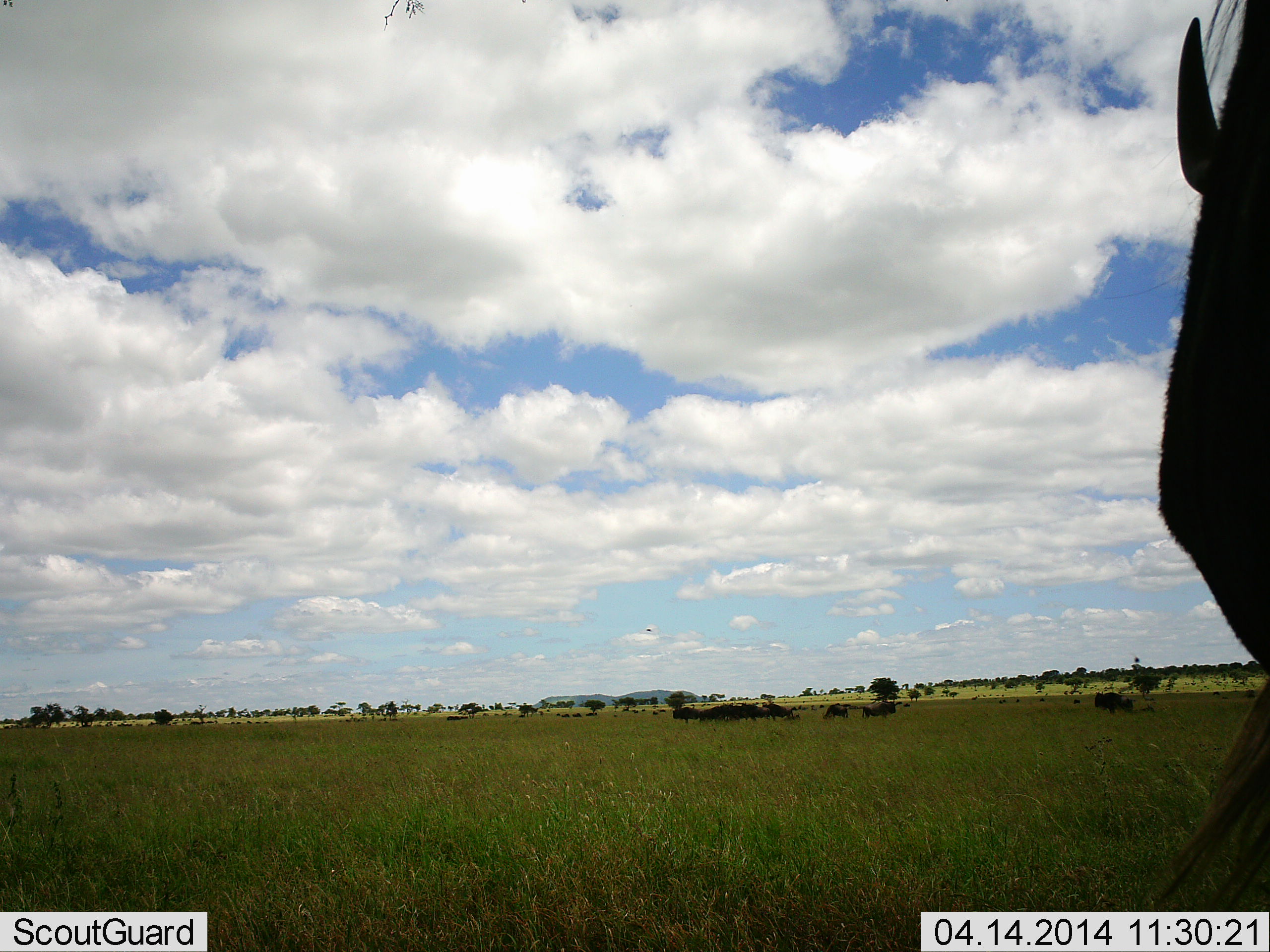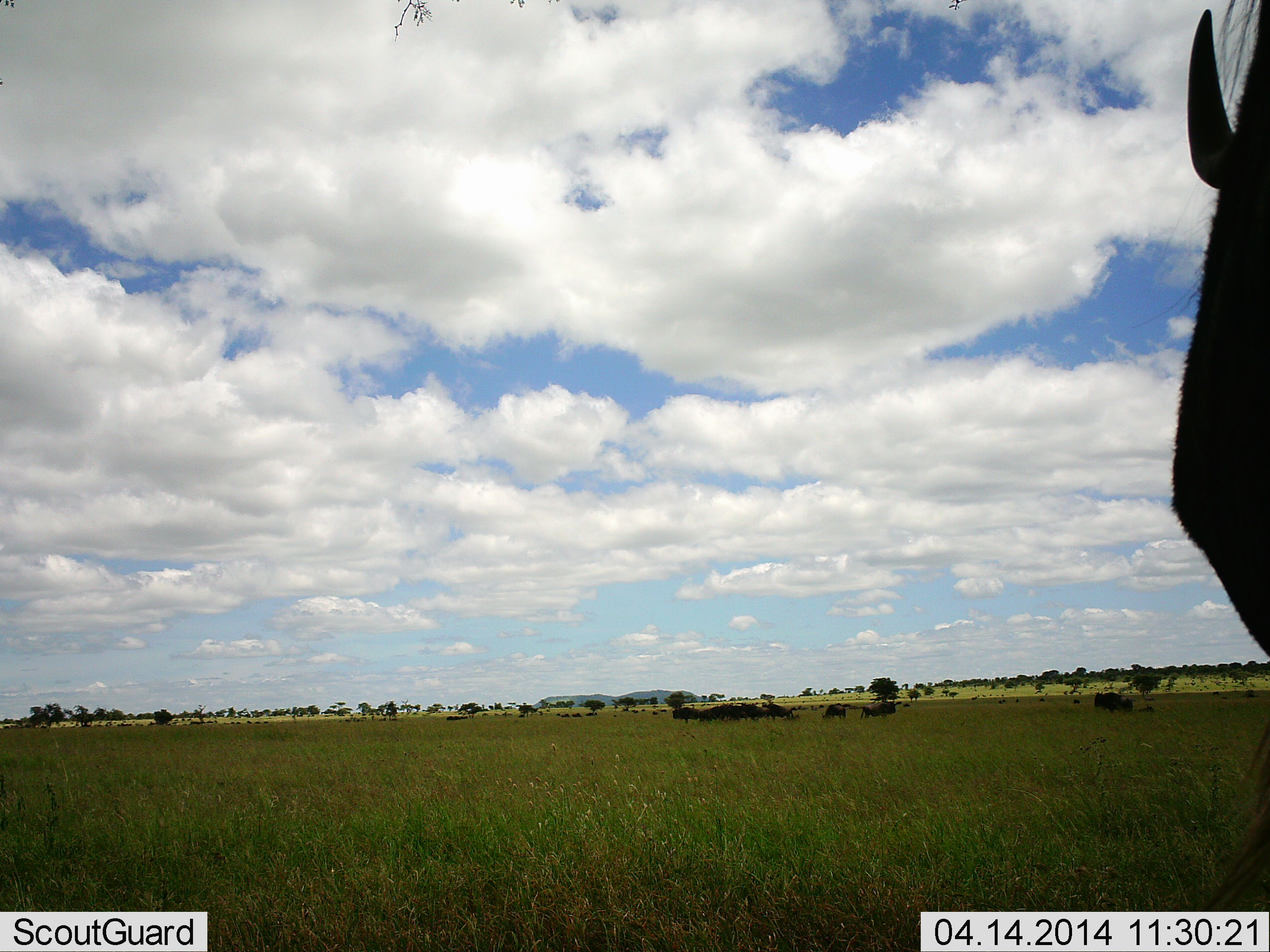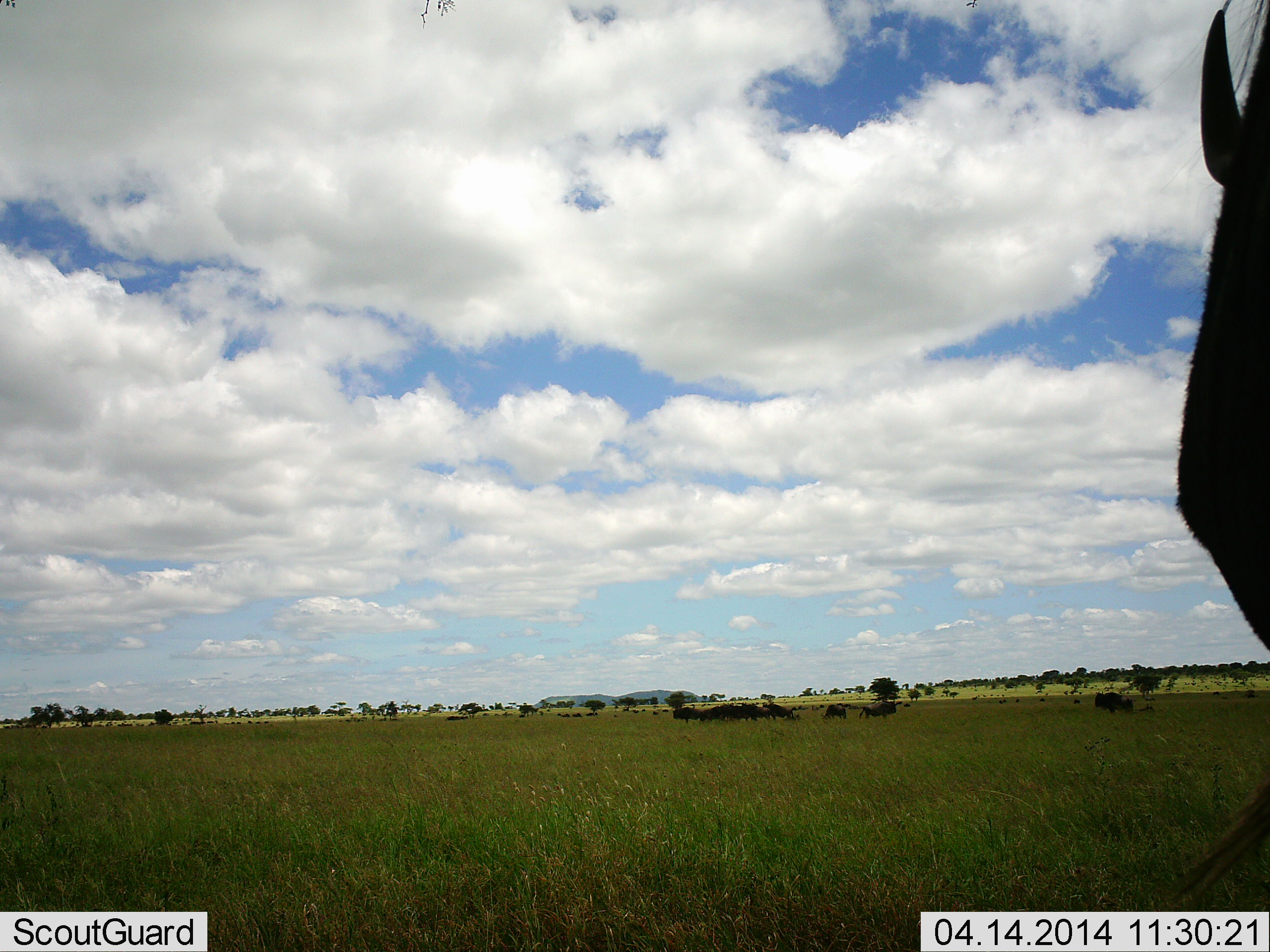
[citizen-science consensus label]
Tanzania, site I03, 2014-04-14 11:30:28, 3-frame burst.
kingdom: Animalia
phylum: Chordata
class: Mammalia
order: Artiodactyla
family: Bovidae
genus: Connochaetes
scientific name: Connochaetes taurinus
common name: blue wildebeest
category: wildebeest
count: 11-50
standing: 90%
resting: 0%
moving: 0%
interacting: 0%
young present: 0%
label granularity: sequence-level